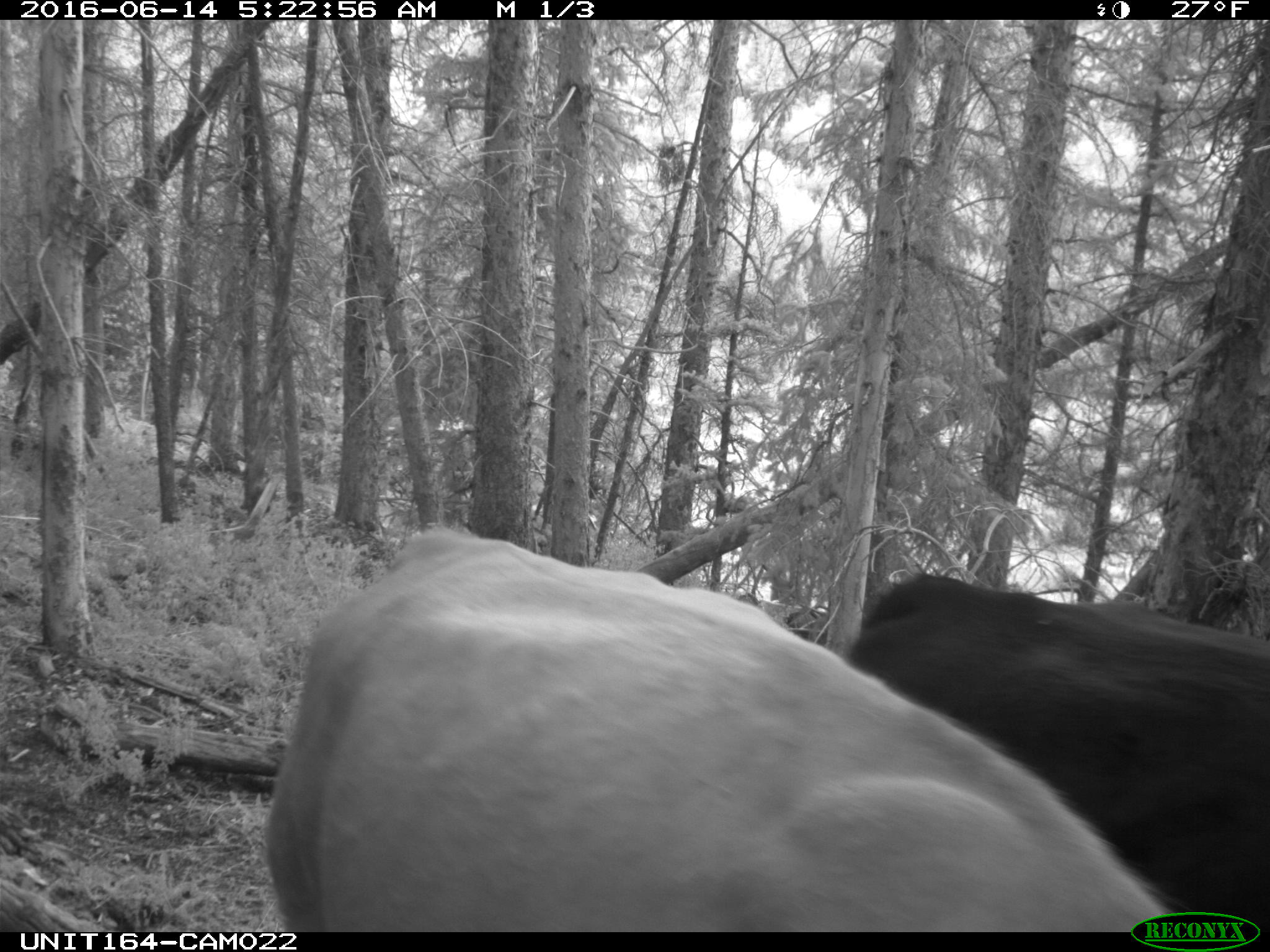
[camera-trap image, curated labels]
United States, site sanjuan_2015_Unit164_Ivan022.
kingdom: Animalia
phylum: Chordata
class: Mammalia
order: Artiodactyla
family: Bovidae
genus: Bos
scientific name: Bos taurus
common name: domestic cow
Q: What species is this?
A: Bos taurus (domestic cow).